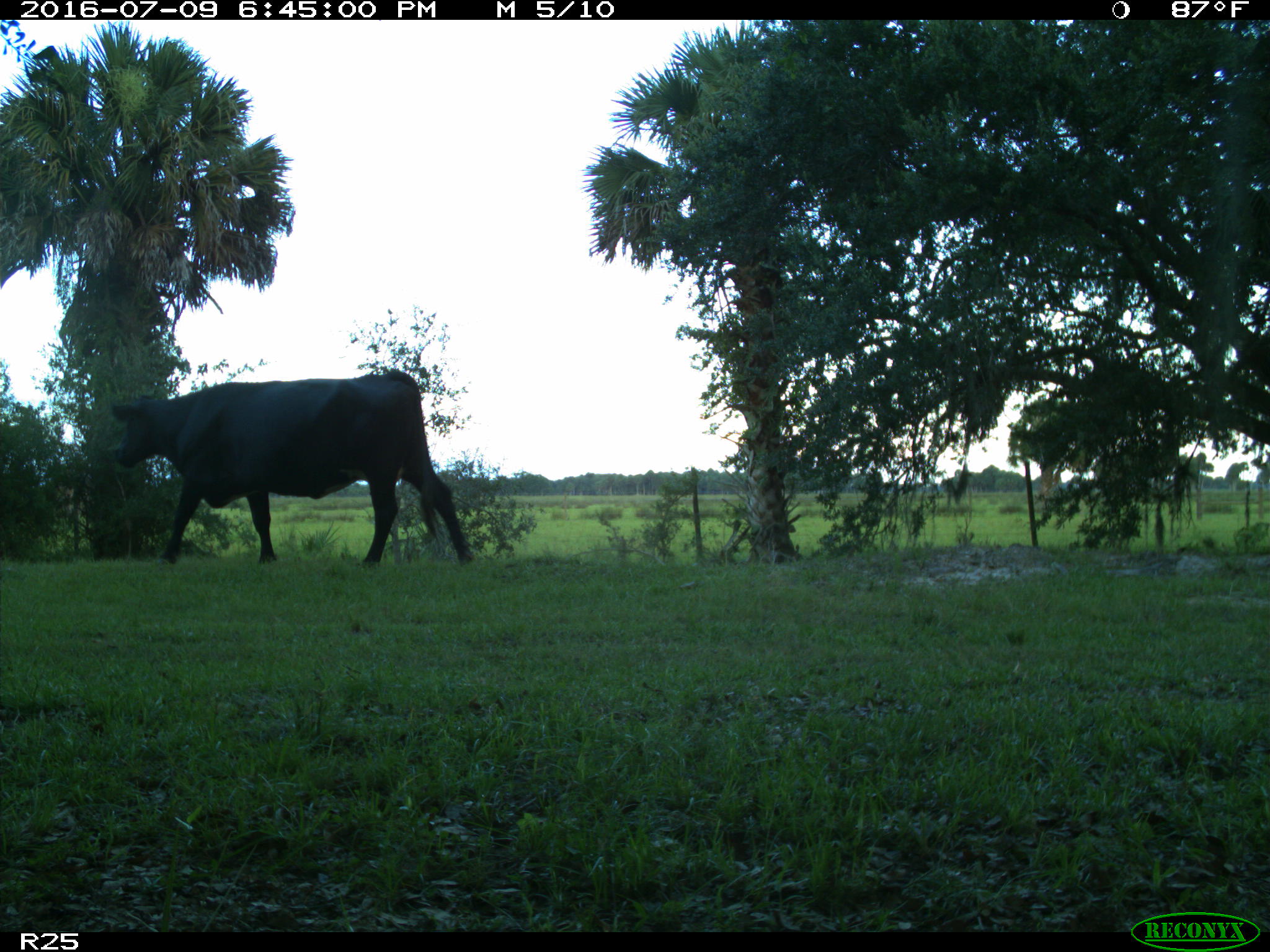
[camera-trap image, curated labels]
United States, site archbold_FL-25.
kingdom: Animalia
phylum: Chordata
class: Mammalia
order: Artiodactyla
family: Bovidae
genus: Bos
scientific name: Bos taurus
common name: domestic cow